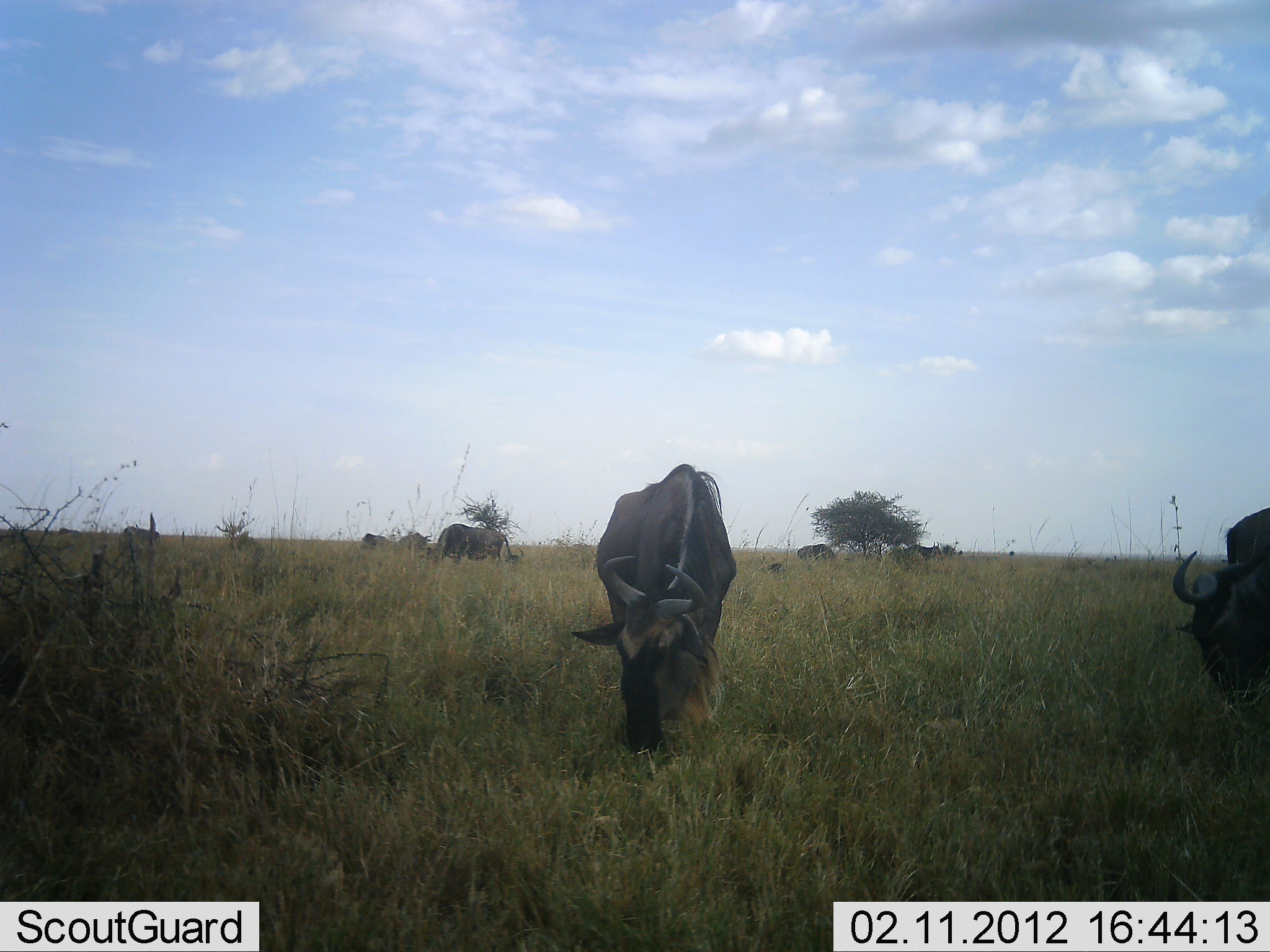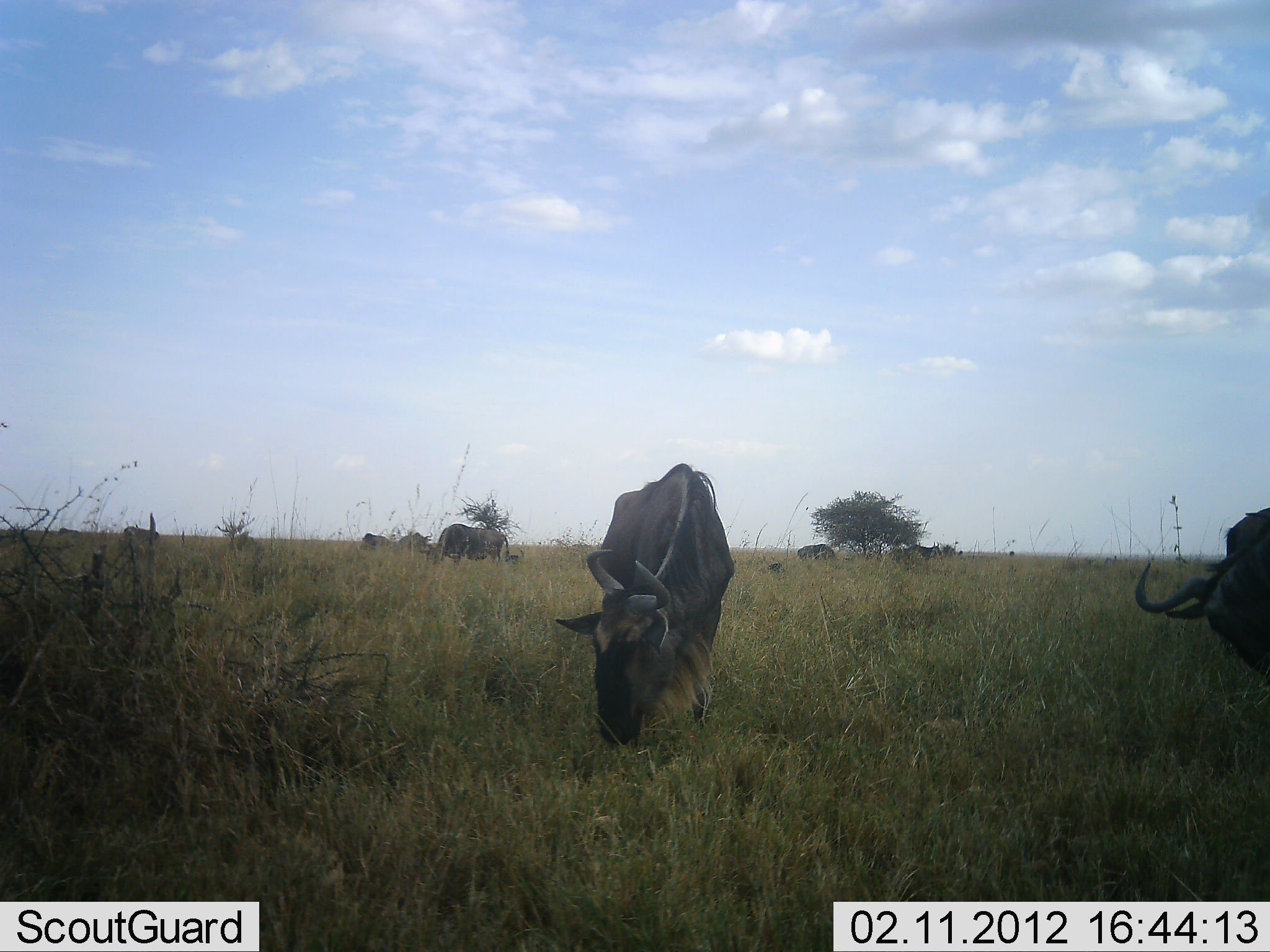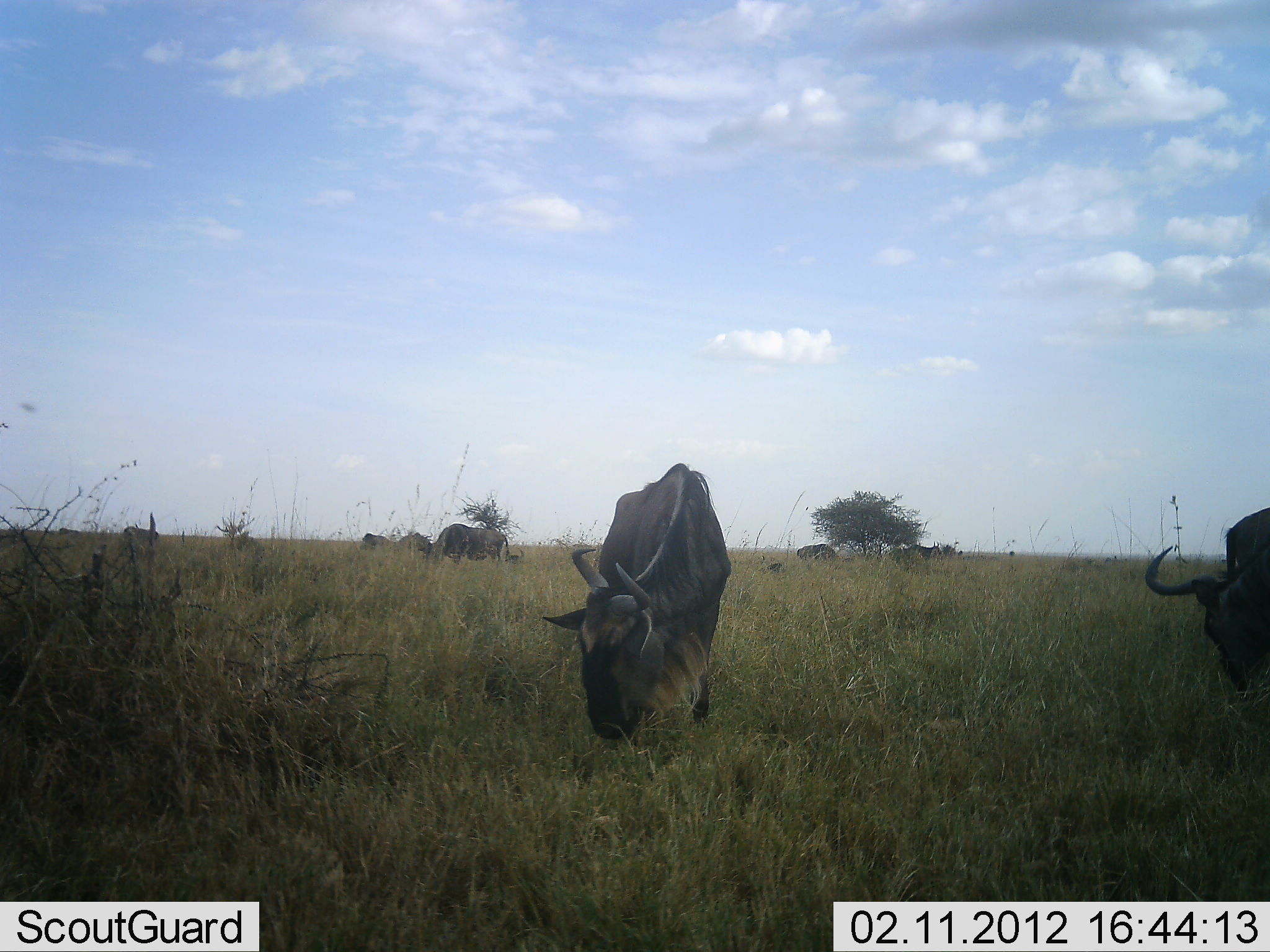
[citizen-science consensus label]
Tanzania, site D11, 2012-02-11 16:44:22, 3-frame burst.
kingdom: Animalia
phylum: Chordata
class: Mammalia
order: Artiodactyla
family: Bovidae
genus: Connochaetes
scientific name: Connochaetes taurinus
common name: blue wildebeest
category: wildebeest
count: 7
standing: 42%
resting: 8%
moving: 8%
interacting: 0%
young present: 0%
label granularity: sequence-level